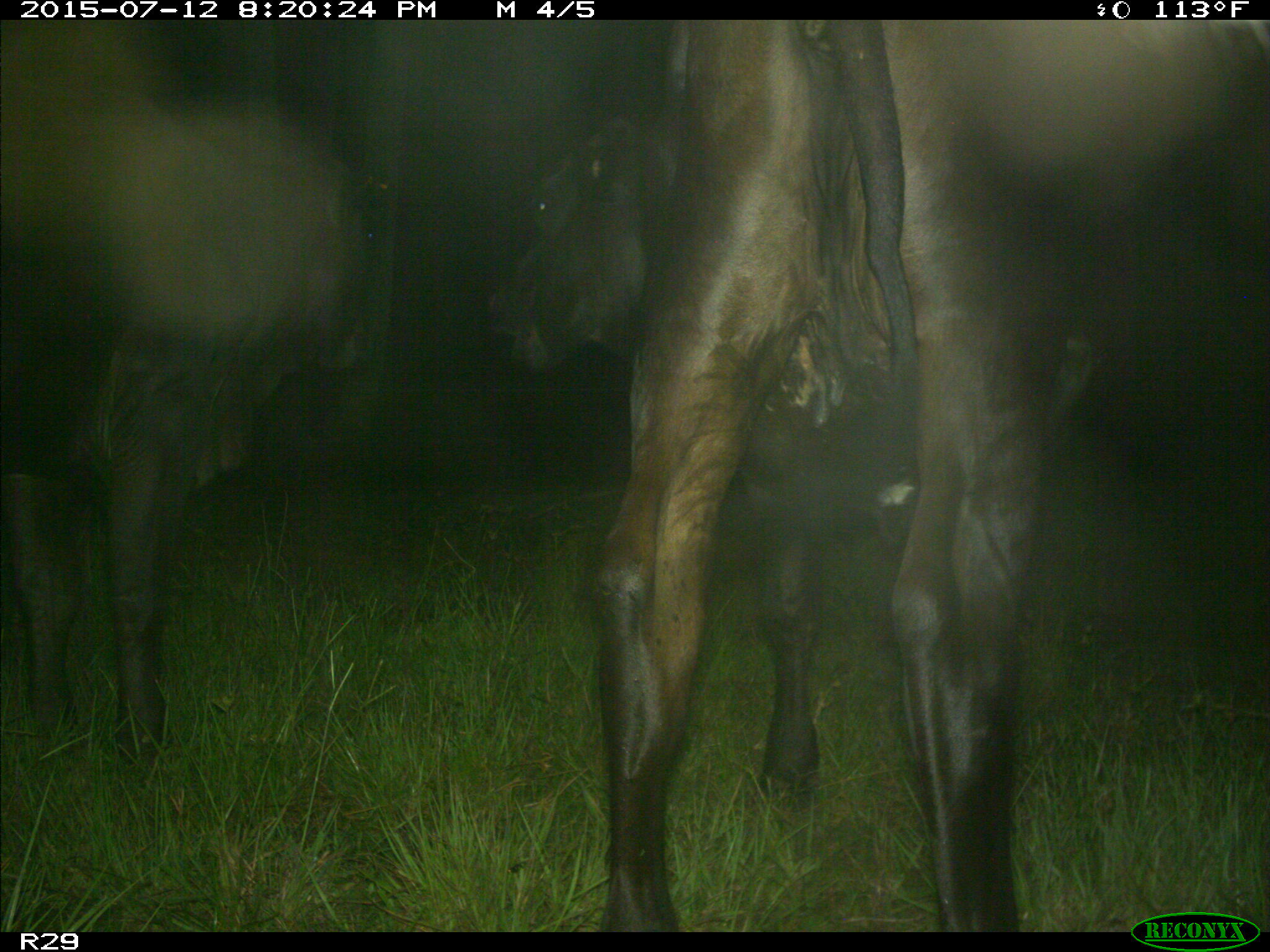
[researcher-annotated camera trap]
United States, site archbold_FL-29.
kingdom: Animalia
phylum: Chordata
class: Mammalia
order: Artiodactyla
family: Bovidae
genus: Bos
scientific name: Bos taurus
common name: domestic cow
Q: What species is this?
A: Bos taurus (domestic cow).